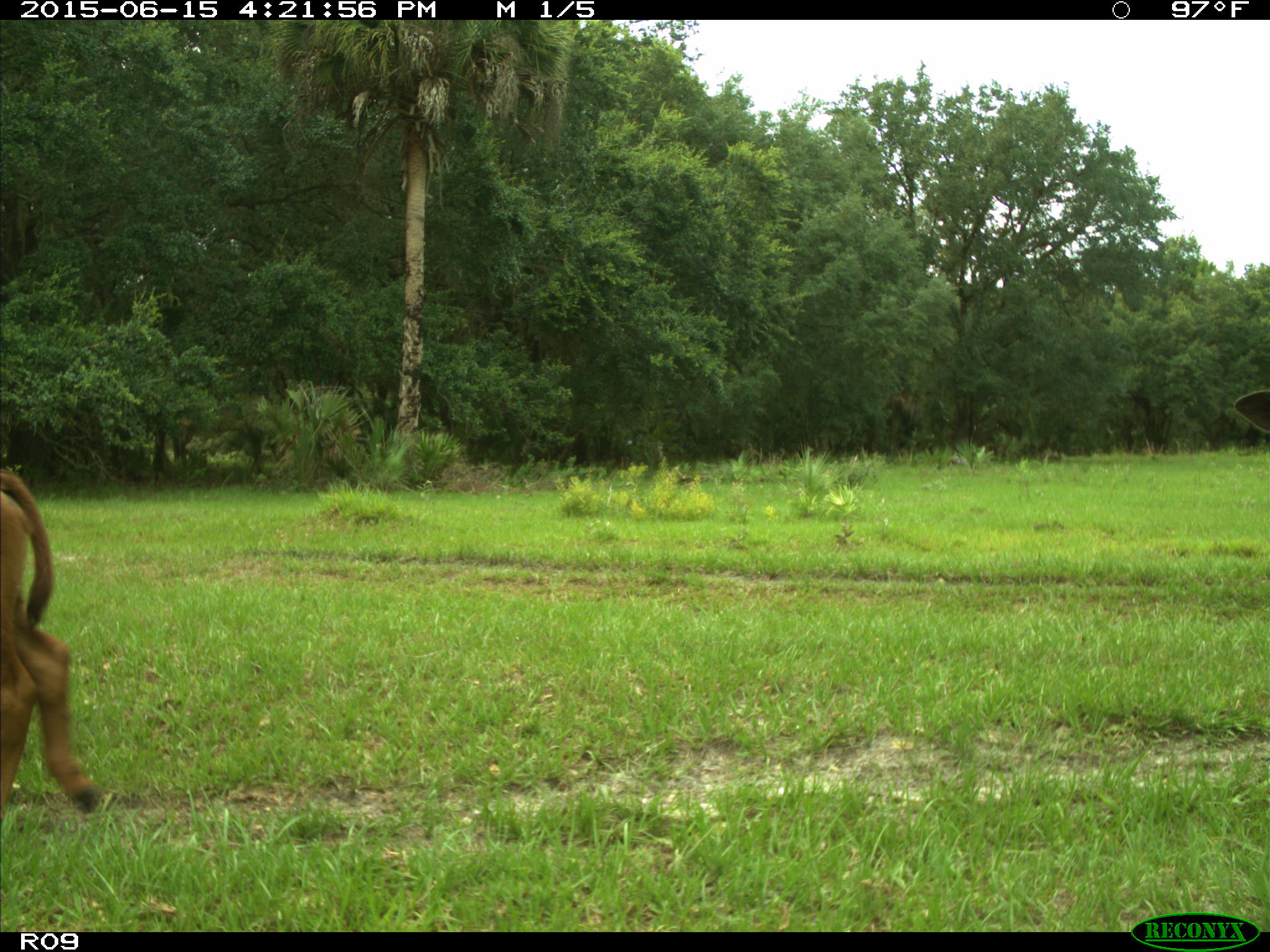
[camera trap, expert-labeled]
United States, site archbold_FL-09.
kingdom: Animalia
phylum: Chordata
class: Mammalia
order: Artiodactyla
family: Bovidae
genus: Bos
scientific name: Bos taurus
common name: domestic cow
Bos taurus (domestic cow).